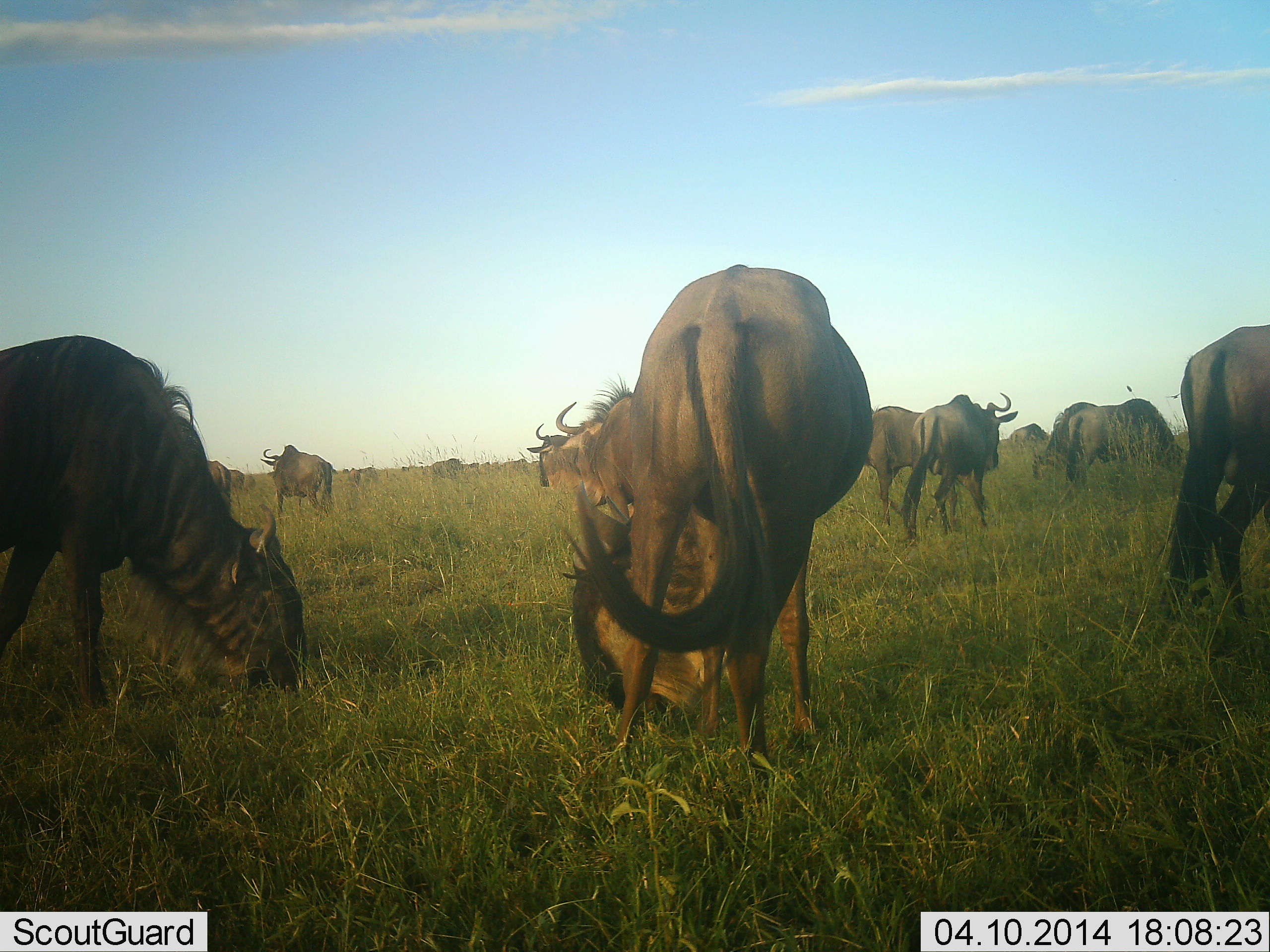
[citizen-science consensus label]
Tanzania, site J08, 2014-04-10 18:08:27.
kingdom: Animalia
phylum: Chordata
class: Mammalia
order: Artiodactyla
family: Bovidae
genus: Connochaetes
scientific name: Connochaetes taurinus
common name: blue wildebeest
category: wildebeest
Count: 11-50.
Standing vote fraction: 70%.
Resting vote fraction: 20%.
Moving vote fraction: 30%.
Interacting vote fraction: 10%.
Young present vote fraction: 0%.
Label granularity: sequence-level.